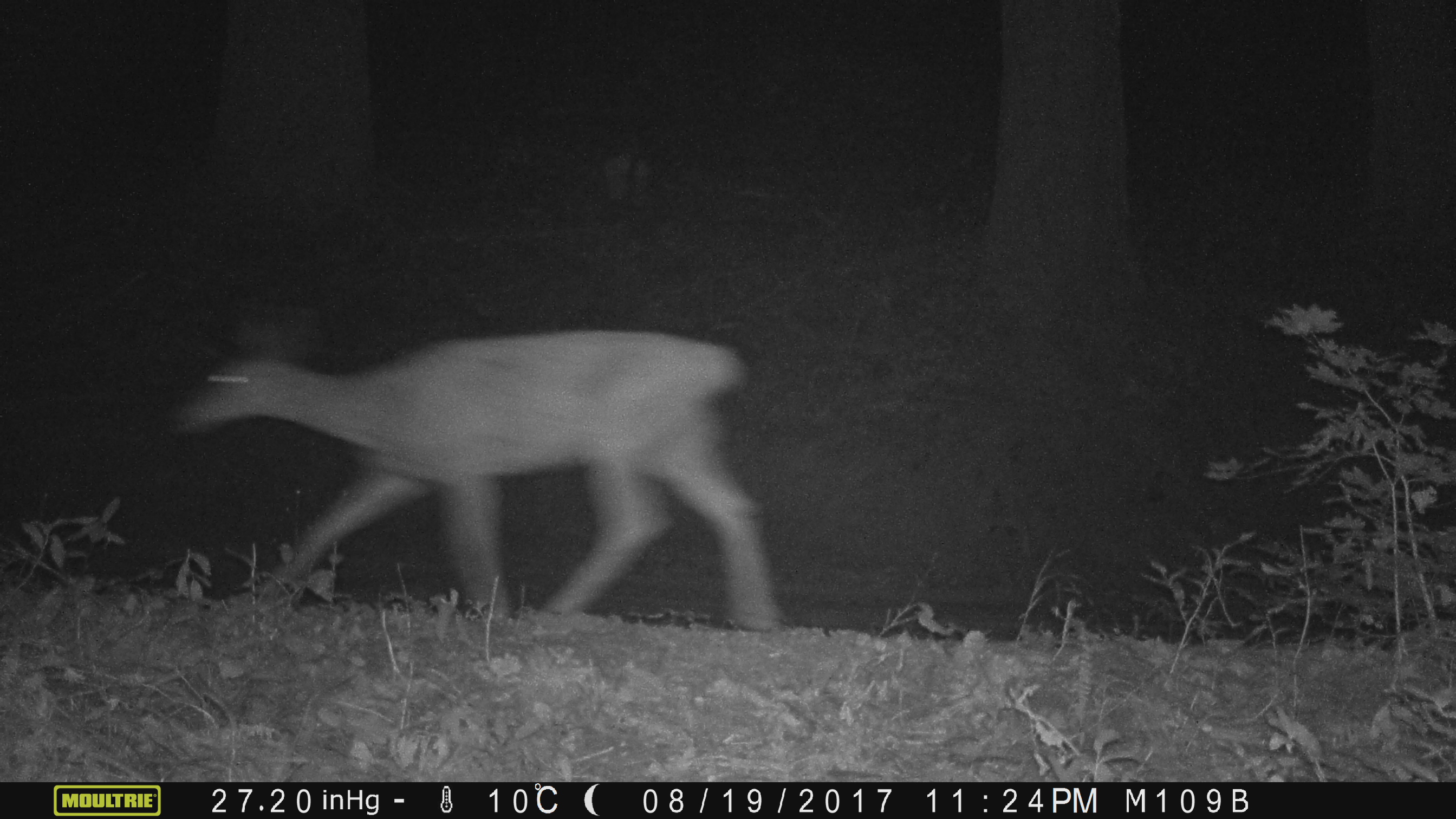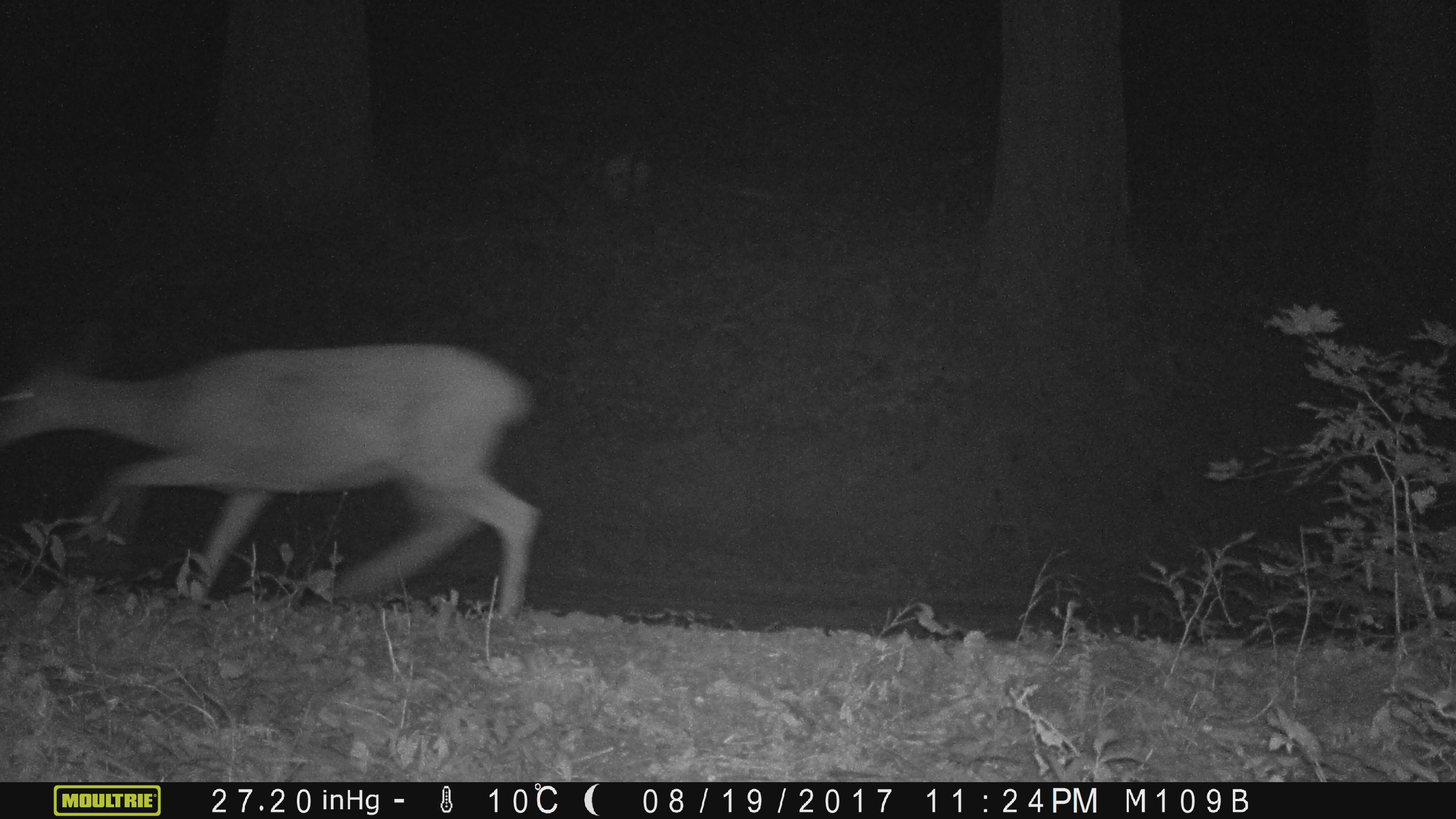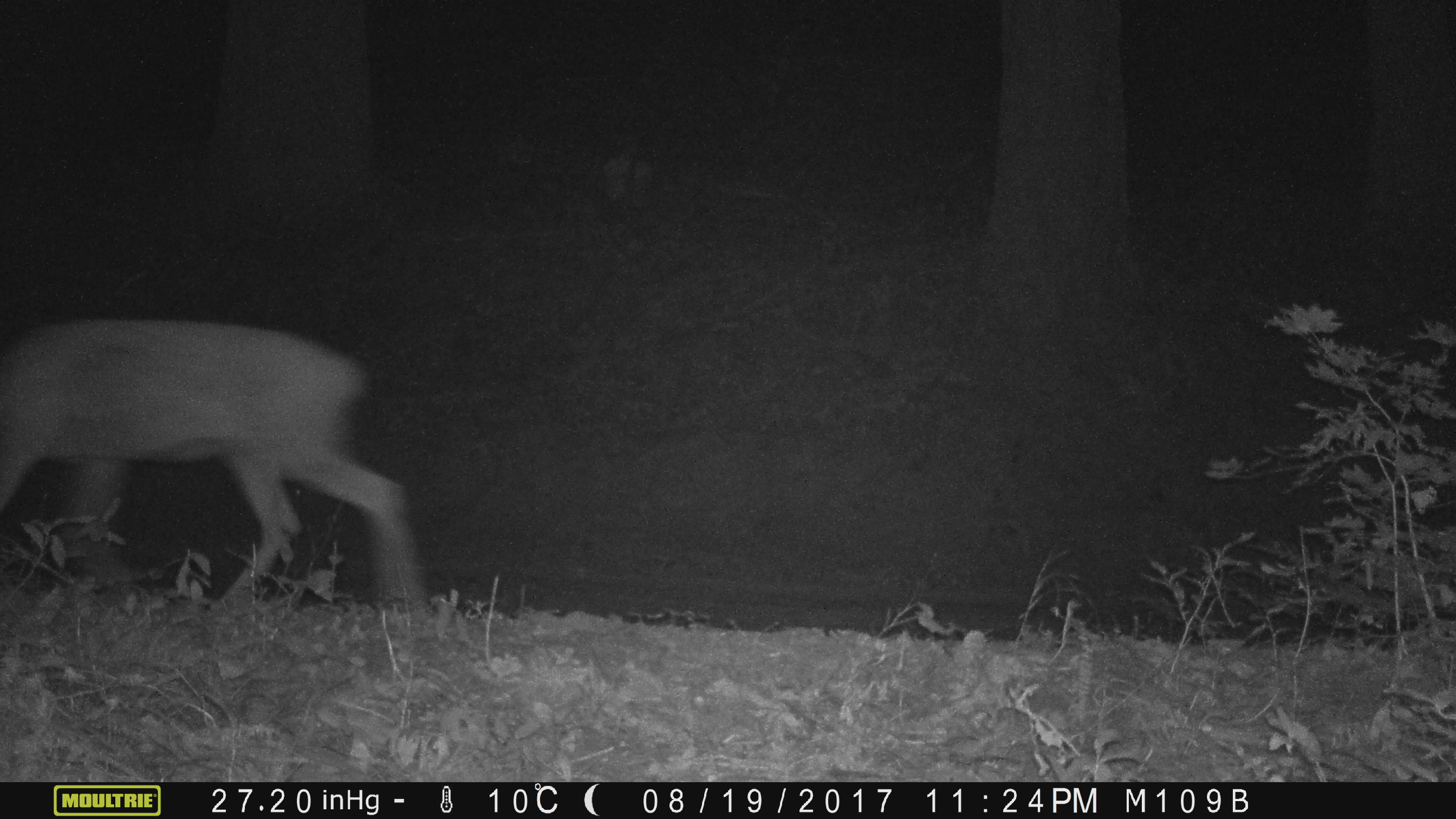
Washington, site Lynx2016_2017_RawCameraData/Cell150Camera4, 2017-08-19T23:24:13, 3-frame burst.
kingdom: Animalia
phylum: Chordata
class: Mammalia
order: Artiodactyla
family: Cervidae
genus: Odocoileus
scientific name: Odocoileus hemionus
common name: mule deer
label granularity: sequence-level